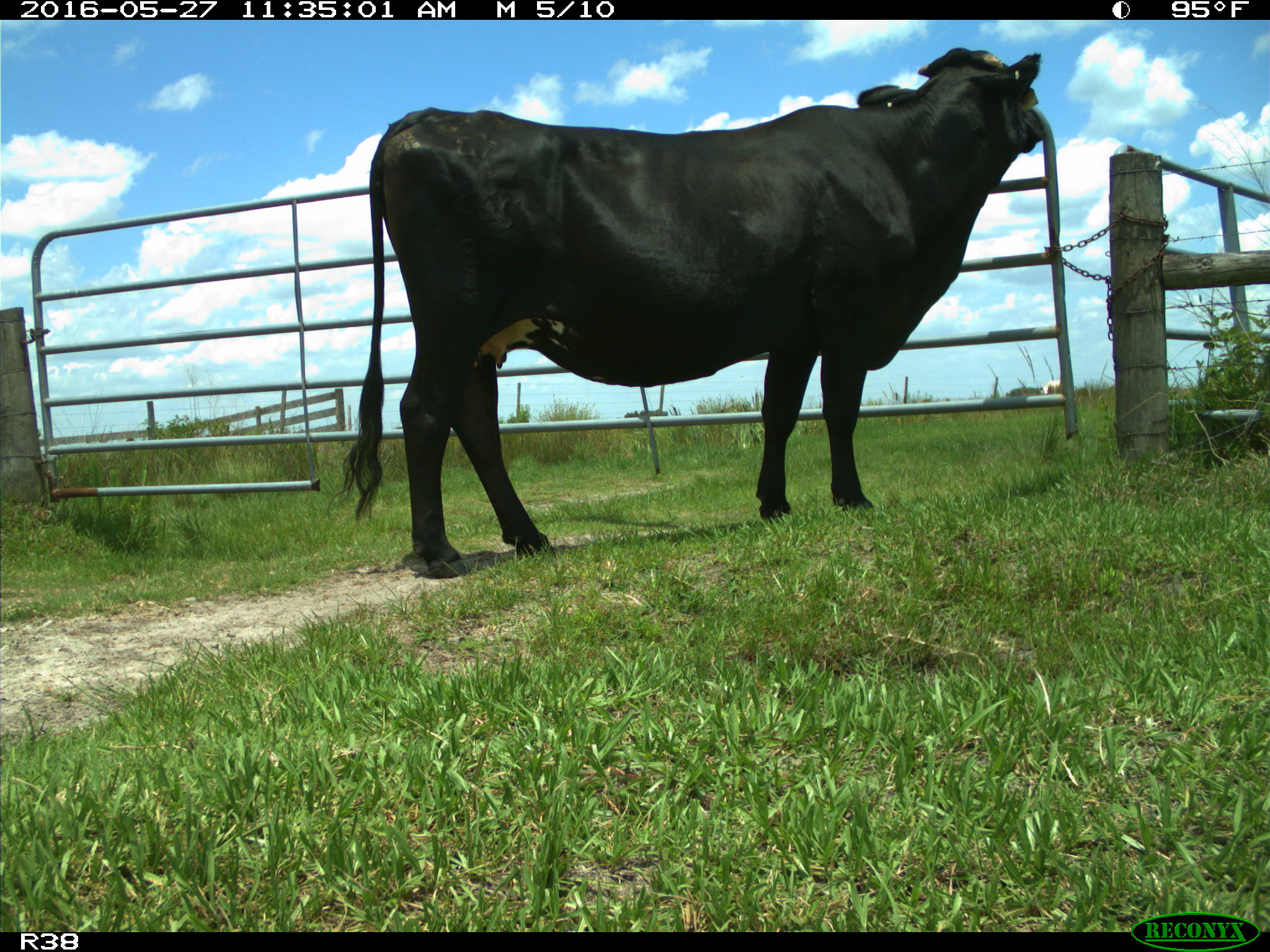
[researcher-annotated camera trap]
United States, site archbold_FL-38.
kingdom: Animalia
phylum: Chordata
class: Mammalia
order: Artiodactyla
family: Bovidae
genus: Bos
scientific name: Bos taurus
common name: domestic cow